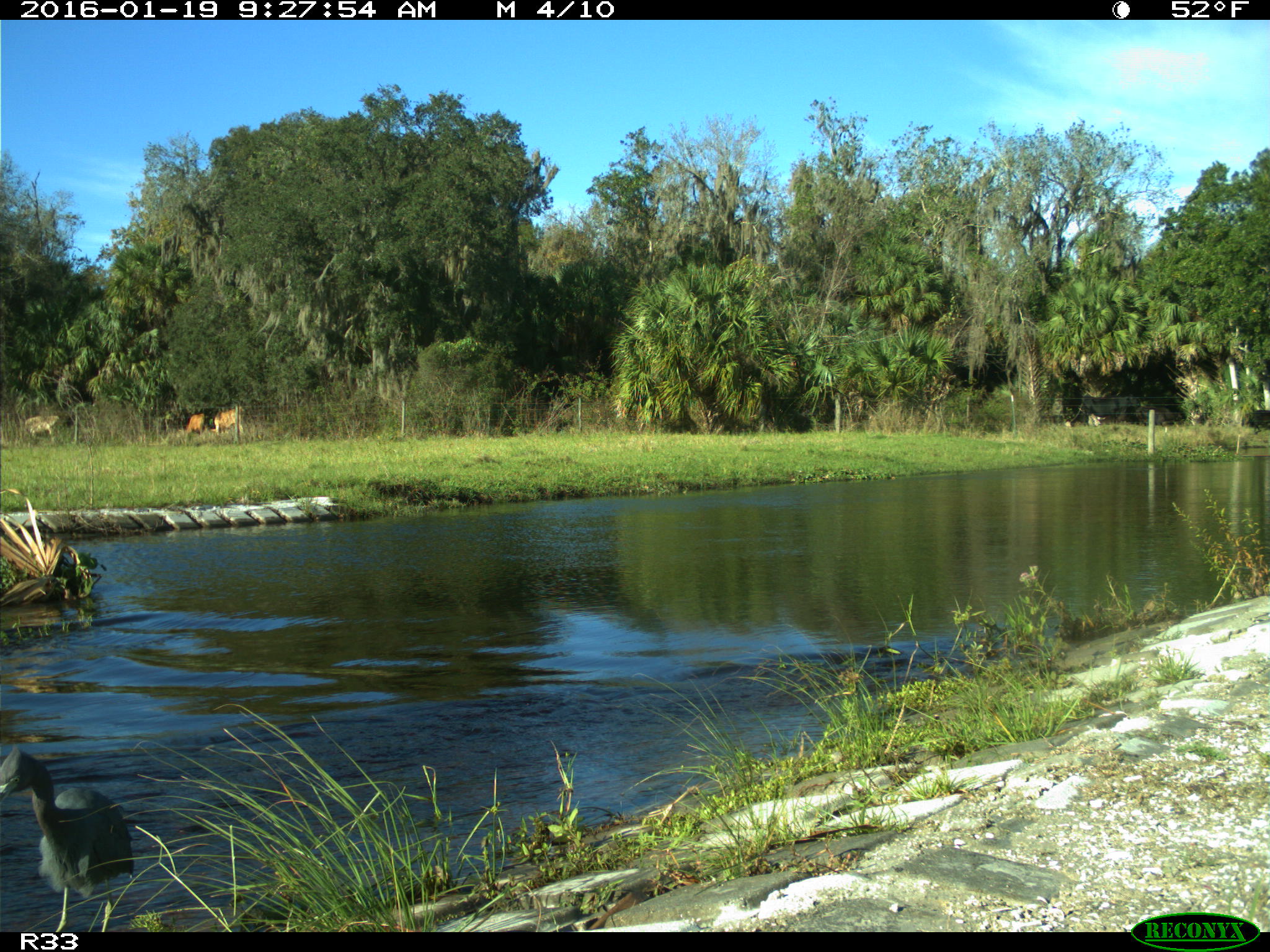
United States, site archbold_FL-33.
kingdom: Animalia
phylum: Chordata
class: Aves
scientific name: Aves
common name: birds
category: unidentified bird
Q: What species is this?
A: Unidentified bird (birds) (Aves).